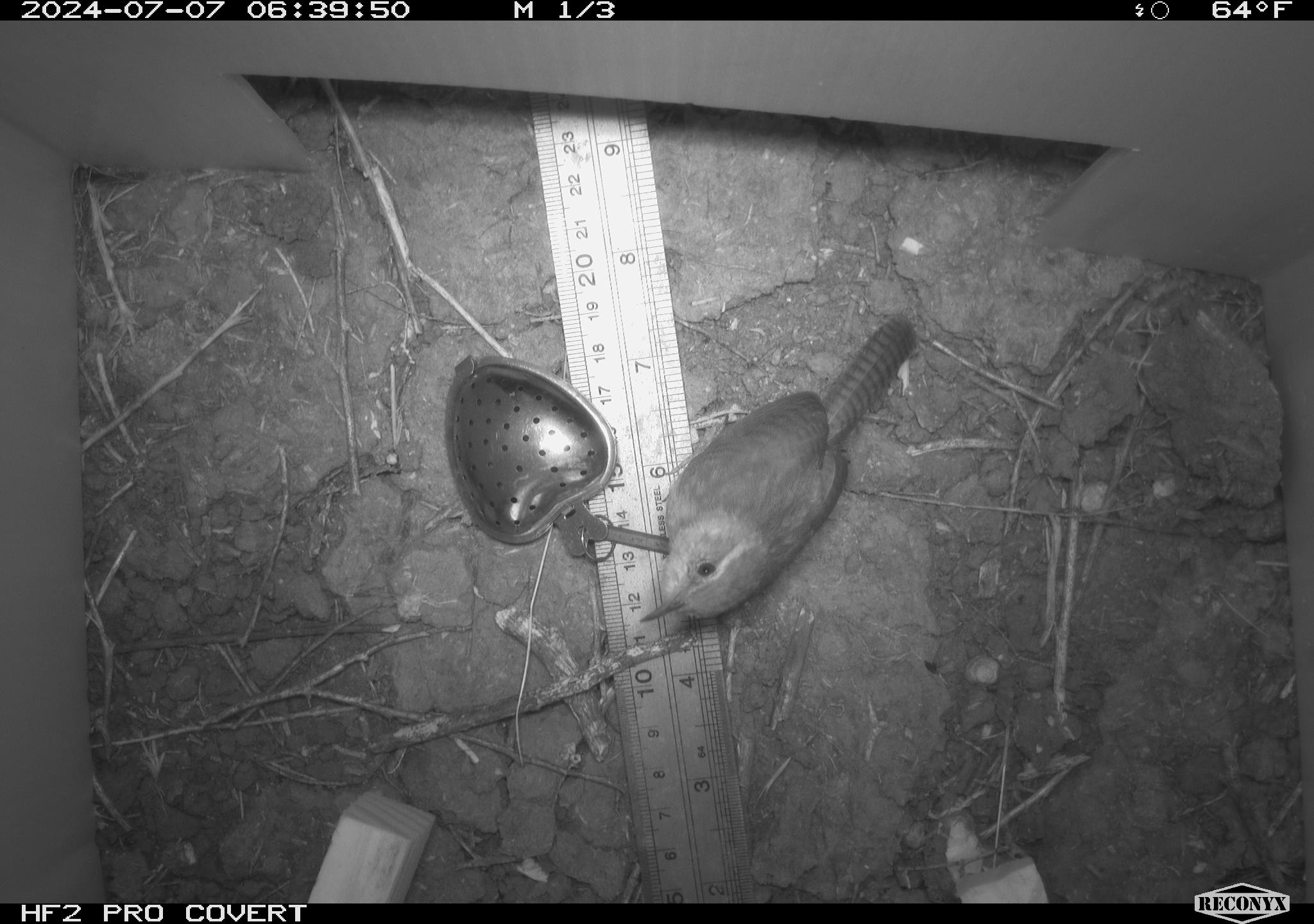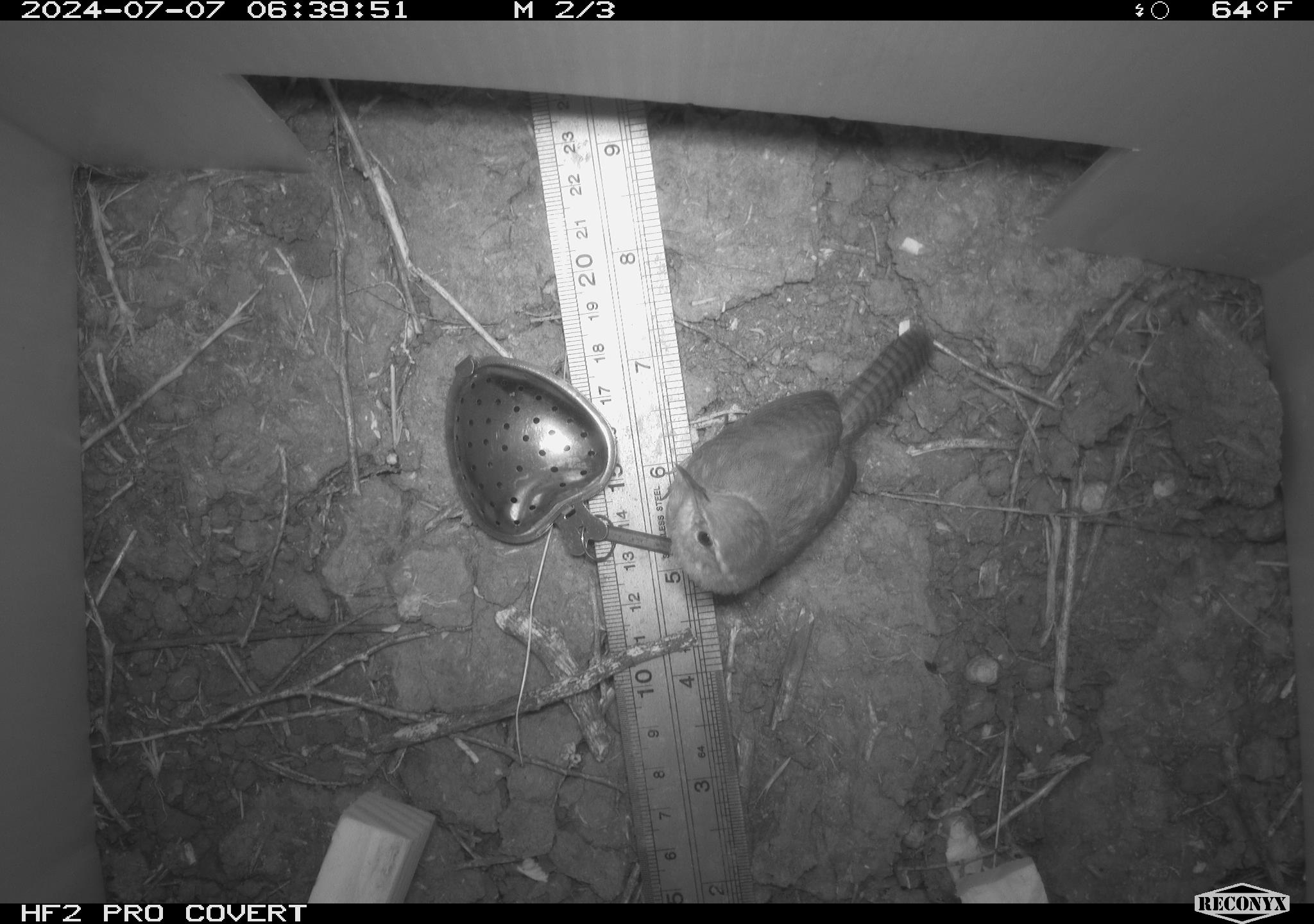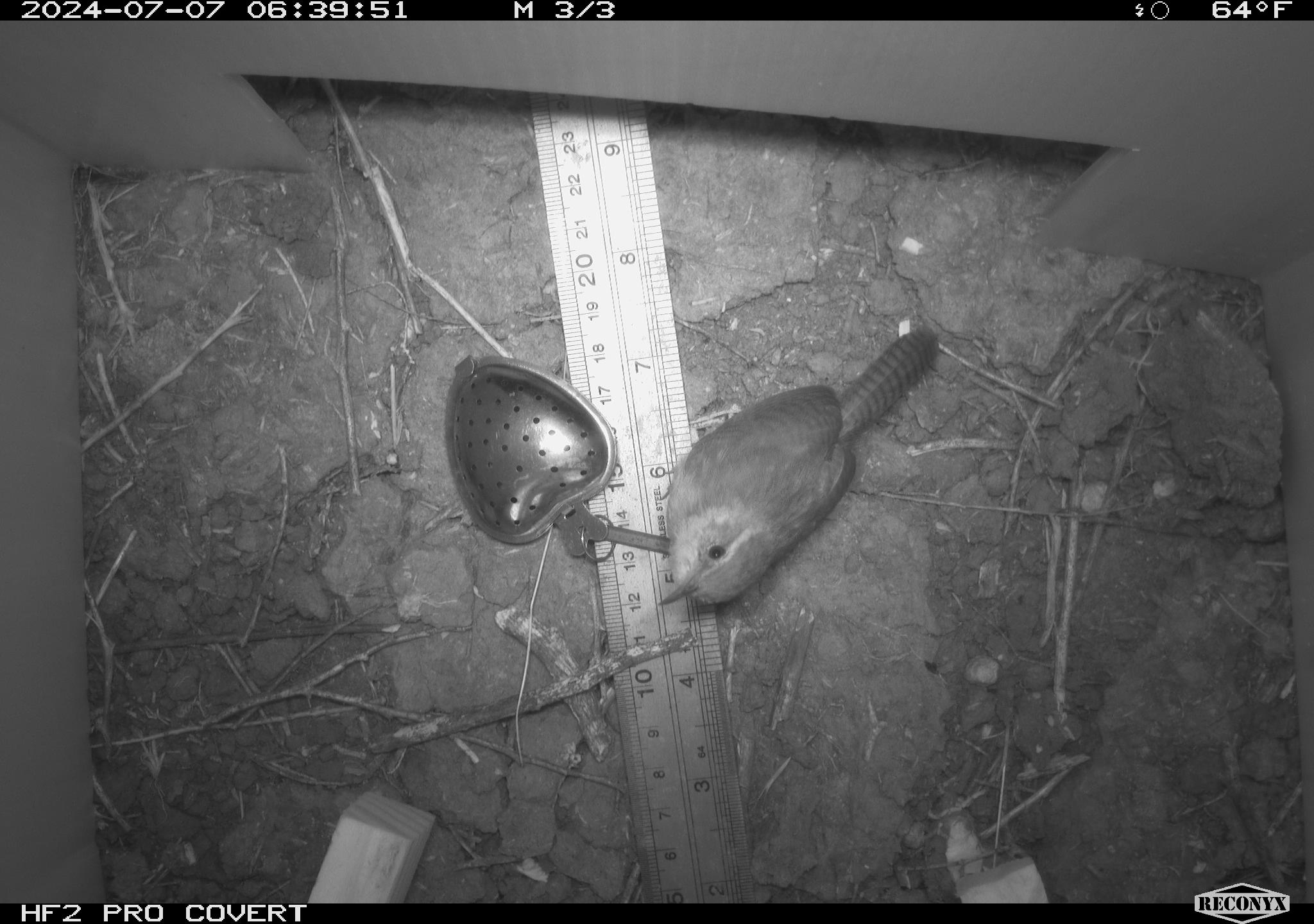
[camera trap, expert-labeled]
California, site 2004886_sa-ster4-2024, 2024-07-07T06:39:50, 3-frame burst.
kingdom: Animalia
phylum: Chordata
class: Aves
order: Passeriformes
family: Troglodytidae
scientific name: Troglodytidae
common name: wren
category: troglodytidae family